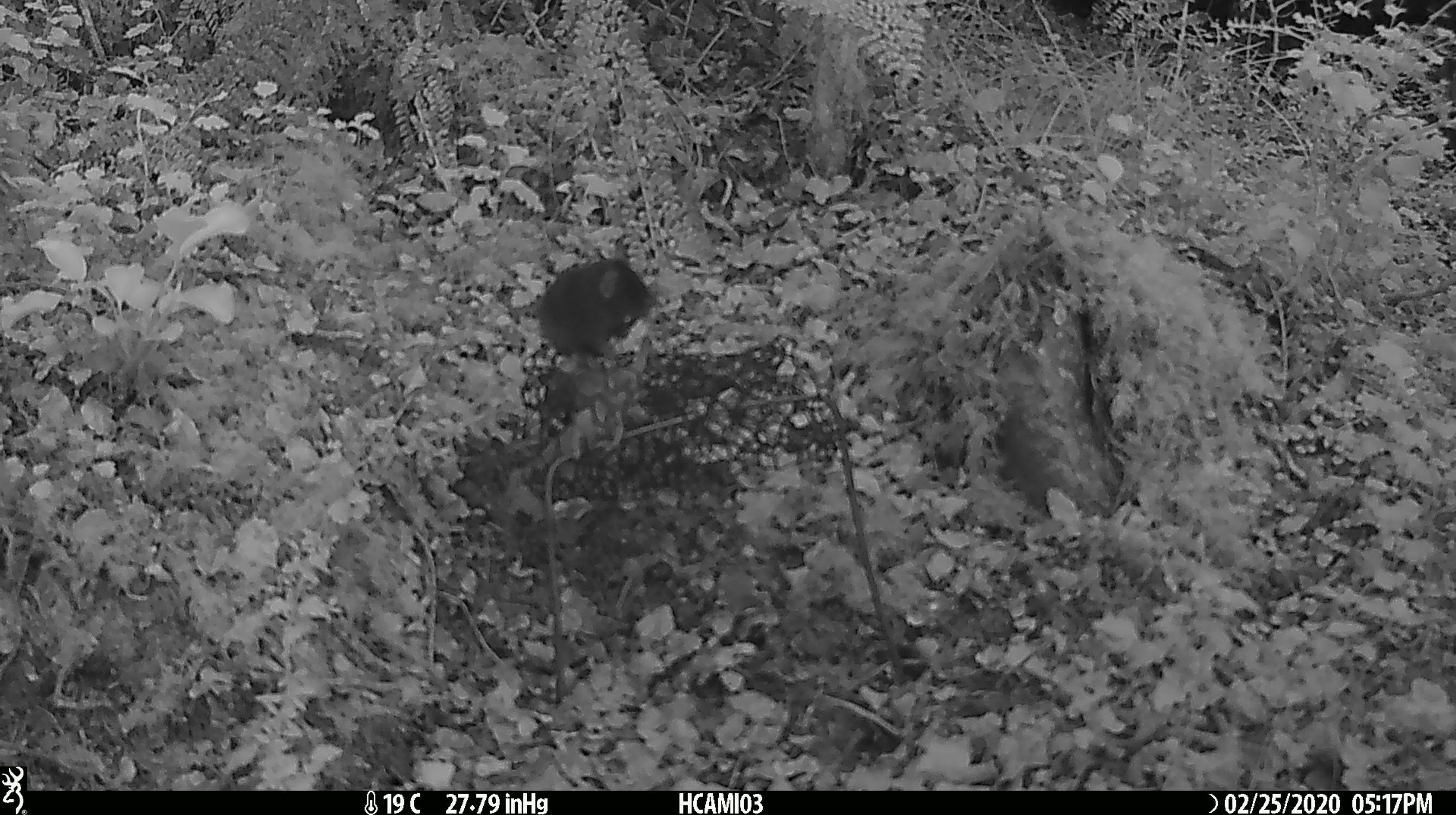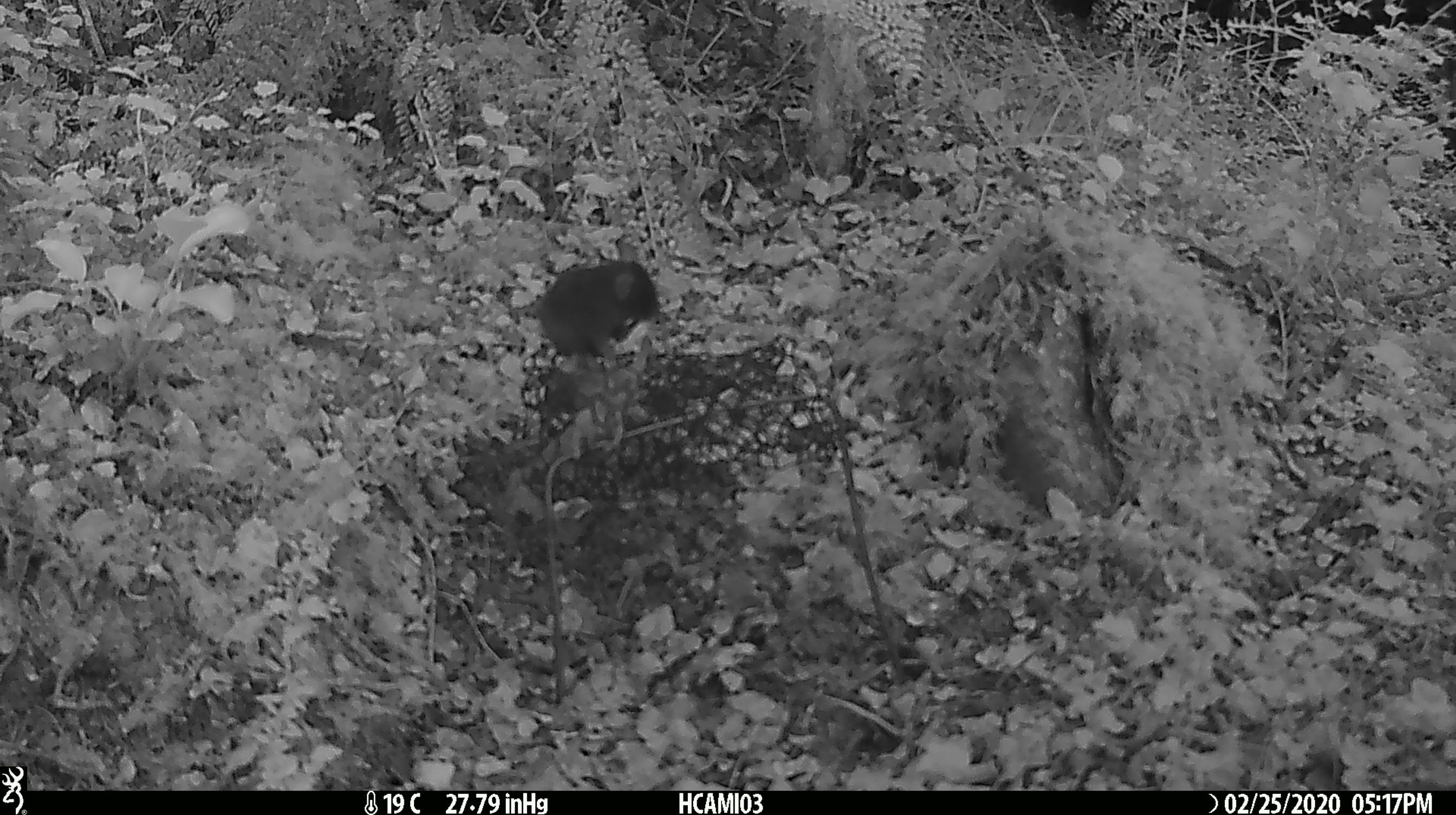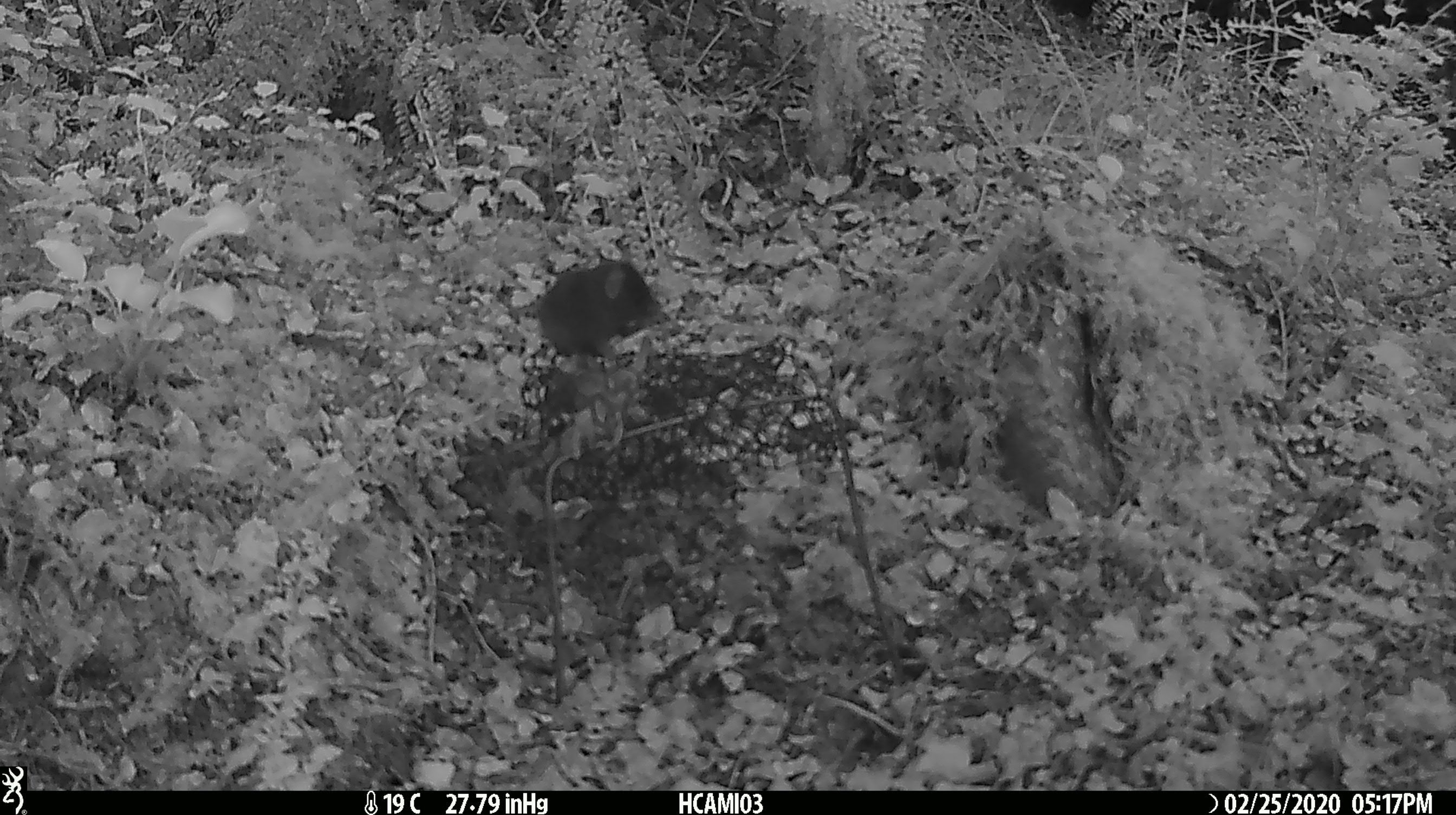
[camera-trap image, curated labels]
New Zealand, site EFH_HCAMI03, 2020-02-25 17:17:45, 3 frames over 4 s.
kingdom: Animalia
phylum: Chordata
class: Mammalia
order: Rodentia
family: Muridae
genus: Mus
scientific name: Mus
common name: mouse